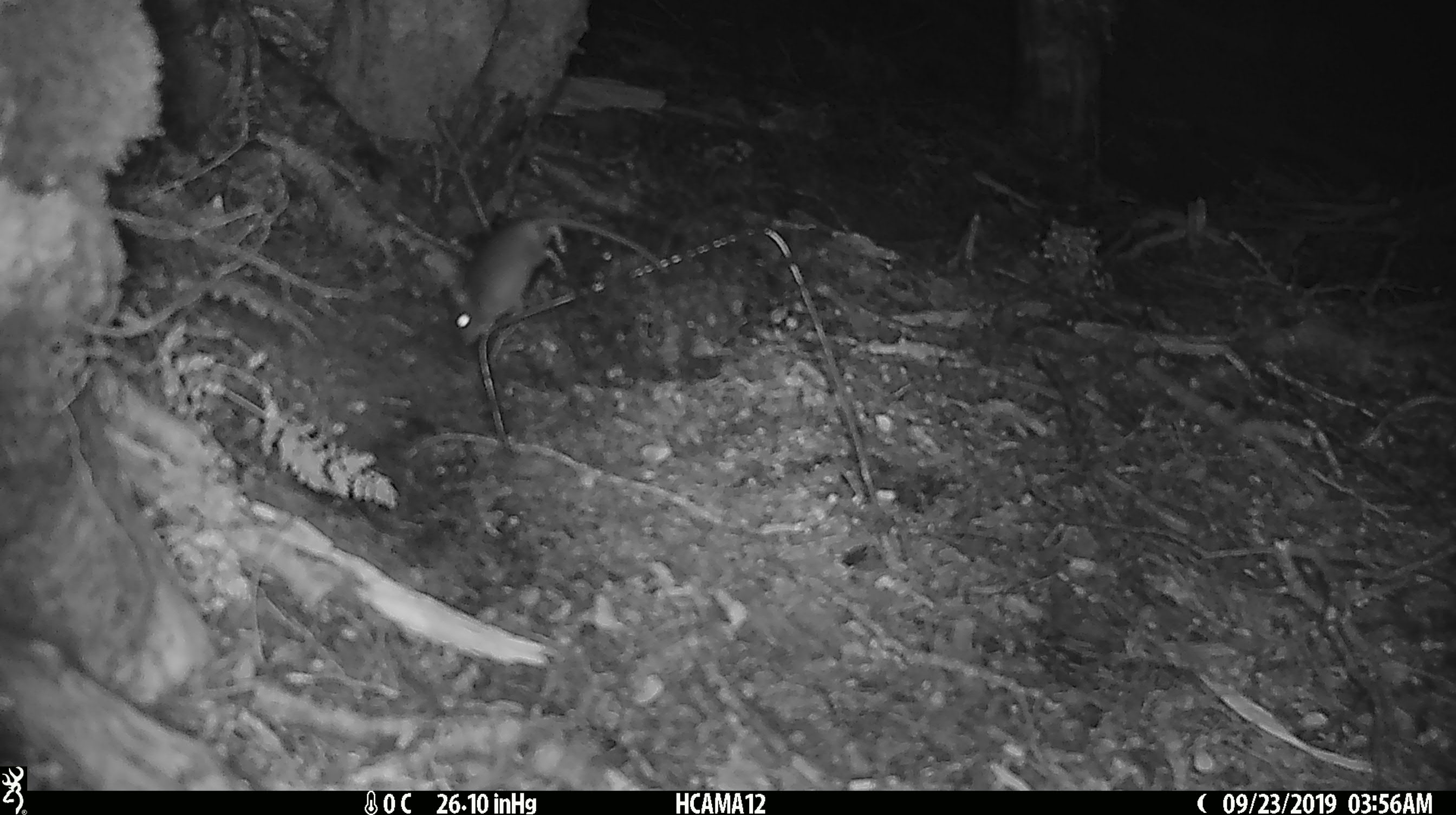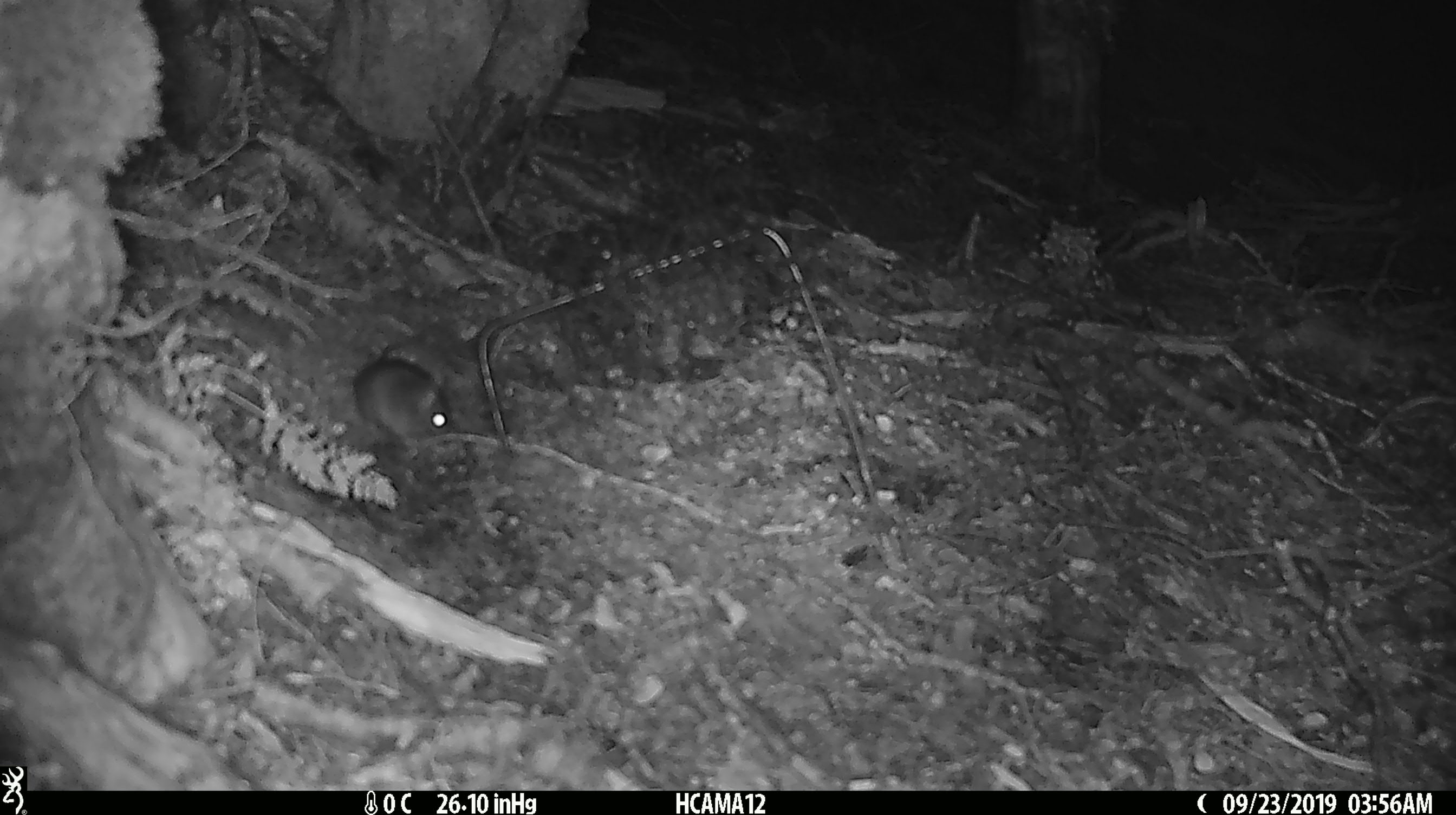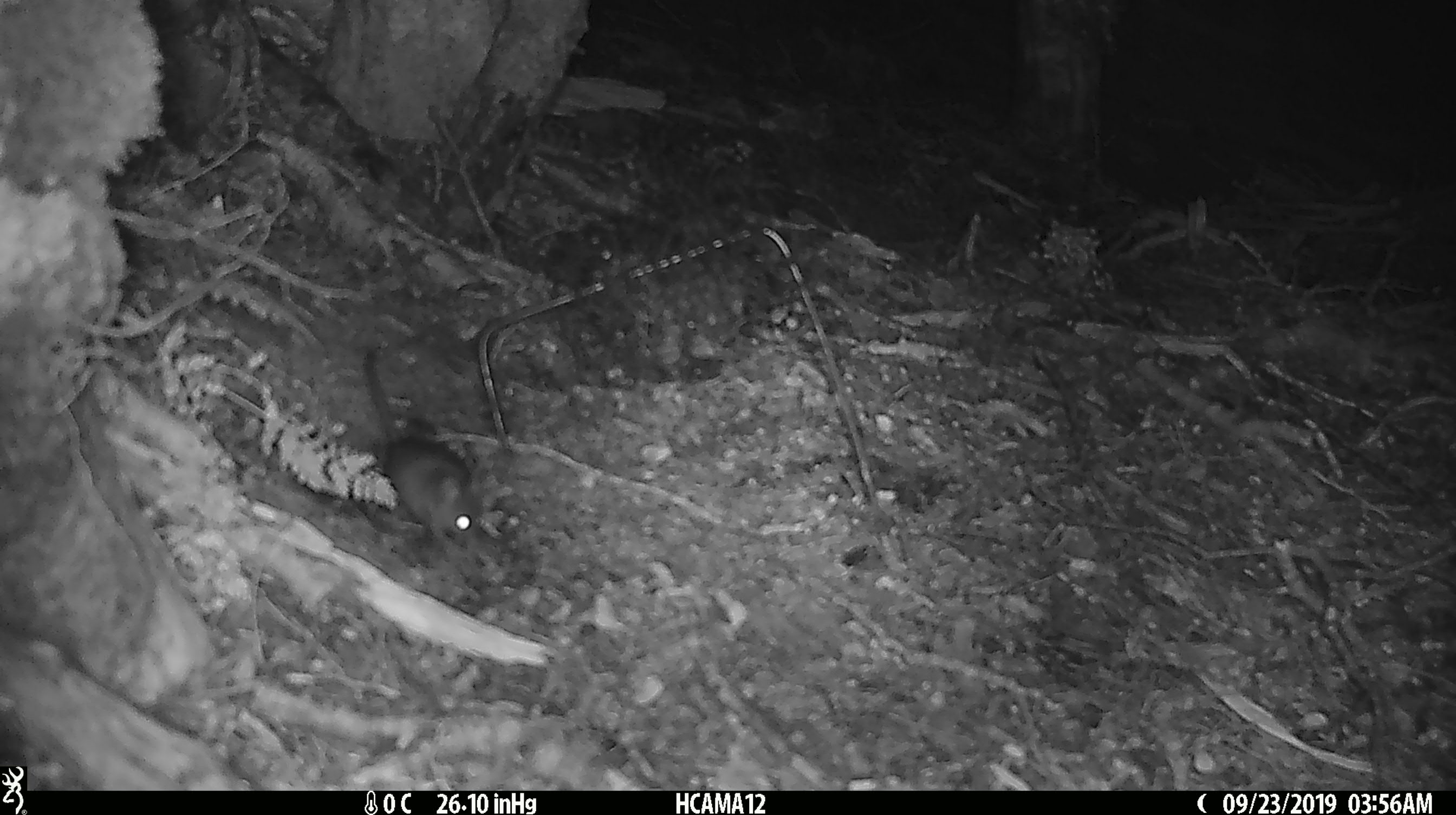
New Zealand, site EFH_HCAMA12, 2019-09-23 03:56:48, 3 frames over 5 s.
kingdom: Animalia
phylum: Chordata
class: Mammalia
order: Rodentia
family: Muridae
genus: Mus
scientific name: Mus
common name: mouse